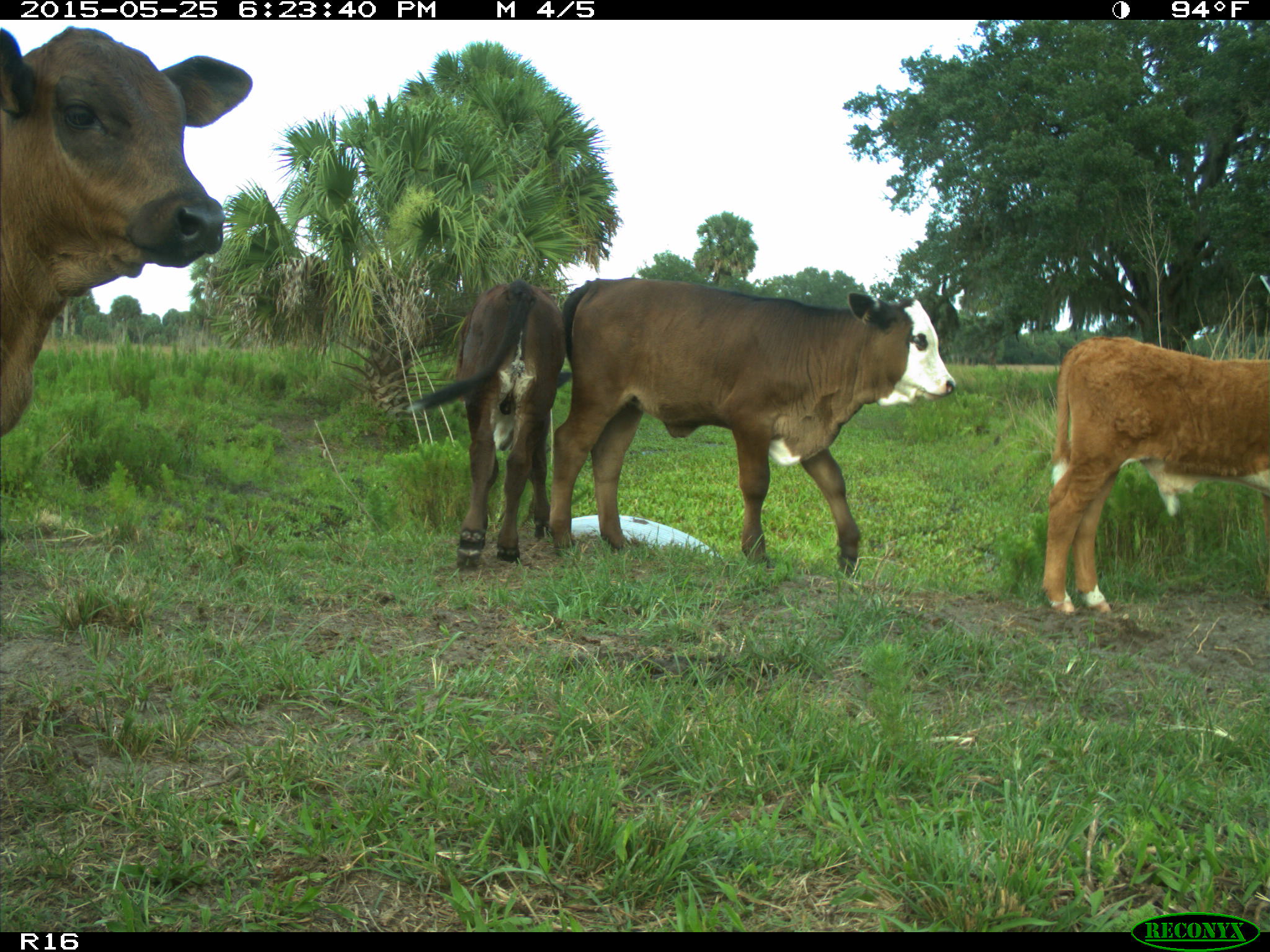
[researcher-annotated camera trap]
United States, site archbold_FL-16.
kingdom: Animalia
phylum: Chordata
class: Mammalia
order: Artiodactyla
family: Bovidae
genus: Bos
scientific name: Bos taurus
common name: domestic cow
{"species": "Bos taurus (domestic cow)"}